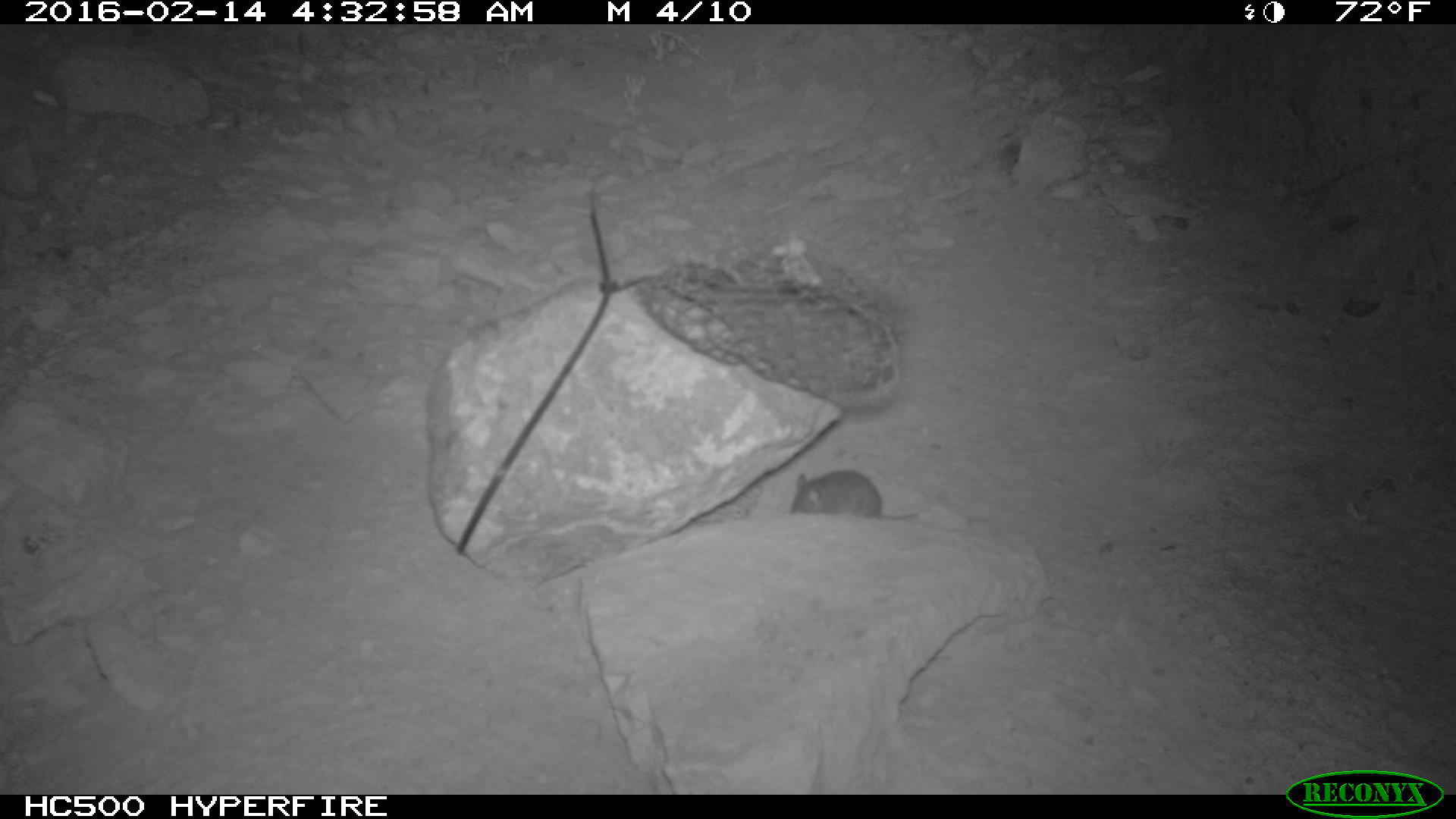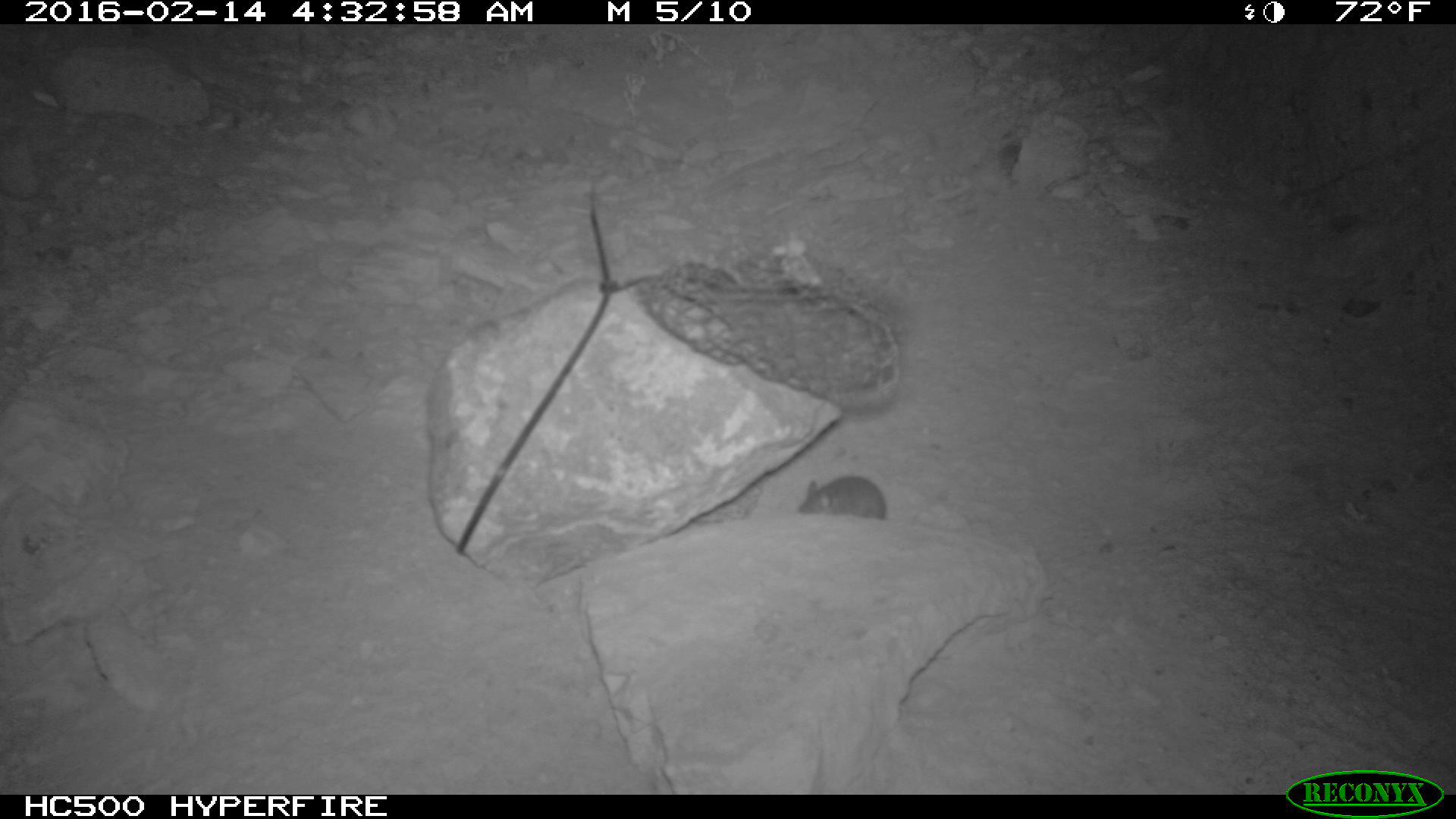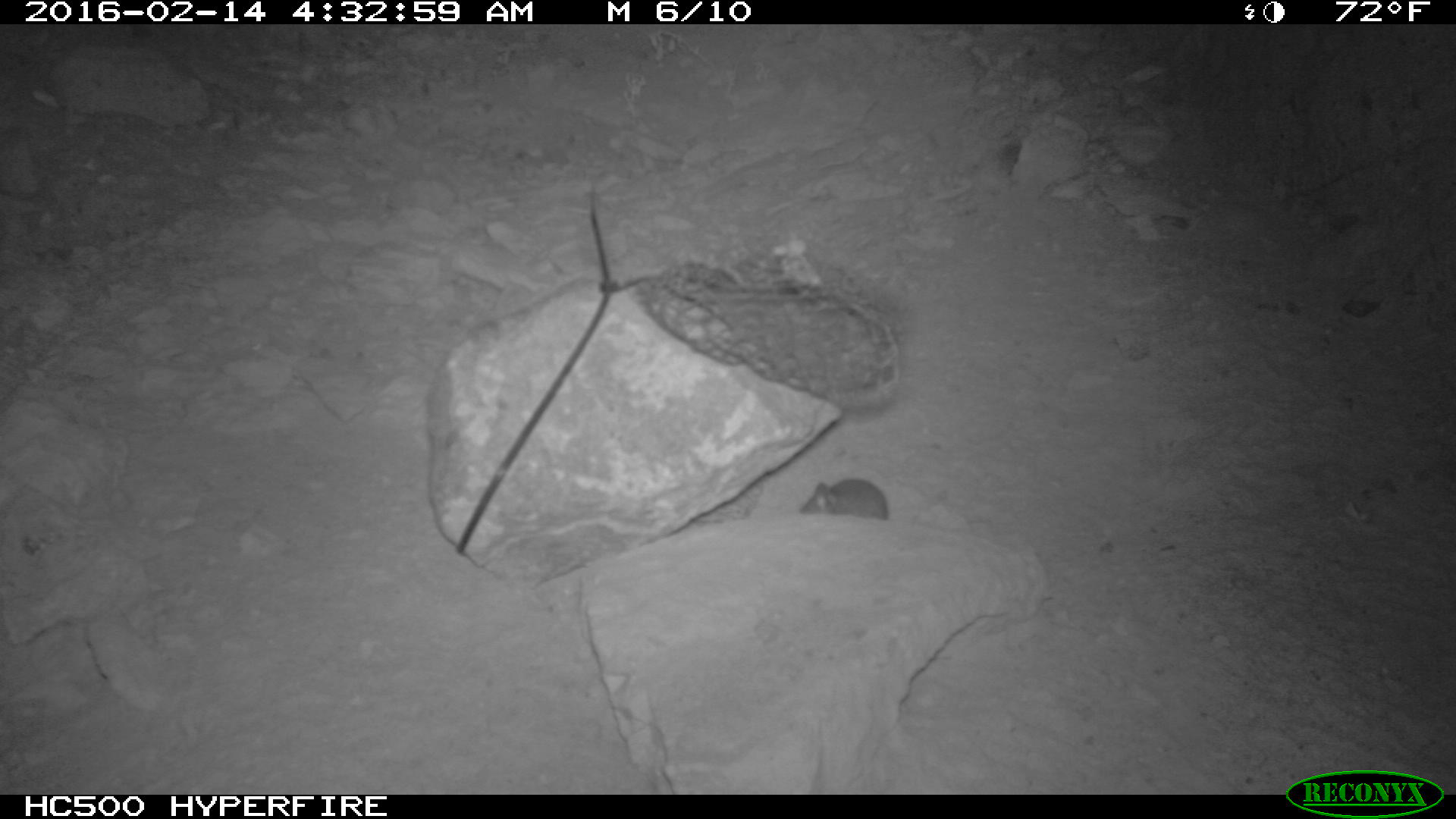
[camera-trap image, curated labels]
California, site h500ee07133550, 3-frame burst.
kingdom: Animalia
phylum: Chordata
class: Mammalia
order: Rodentia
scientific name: Rodentia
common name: rodent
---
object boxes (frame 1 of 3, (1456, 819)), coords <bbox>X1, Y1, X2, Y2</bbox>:
rodent: <bbox>789, 466, 921, 518</bbox>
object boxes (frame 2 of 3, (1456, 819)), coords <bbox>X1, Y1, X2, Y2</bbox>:
rodent: <bbox>796, 475, 886, 519</bbox>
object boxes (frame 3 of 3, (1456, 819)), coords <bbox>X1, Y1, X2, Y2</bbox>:
rodent: <bbox>800, 478, 887, 521</bbox>